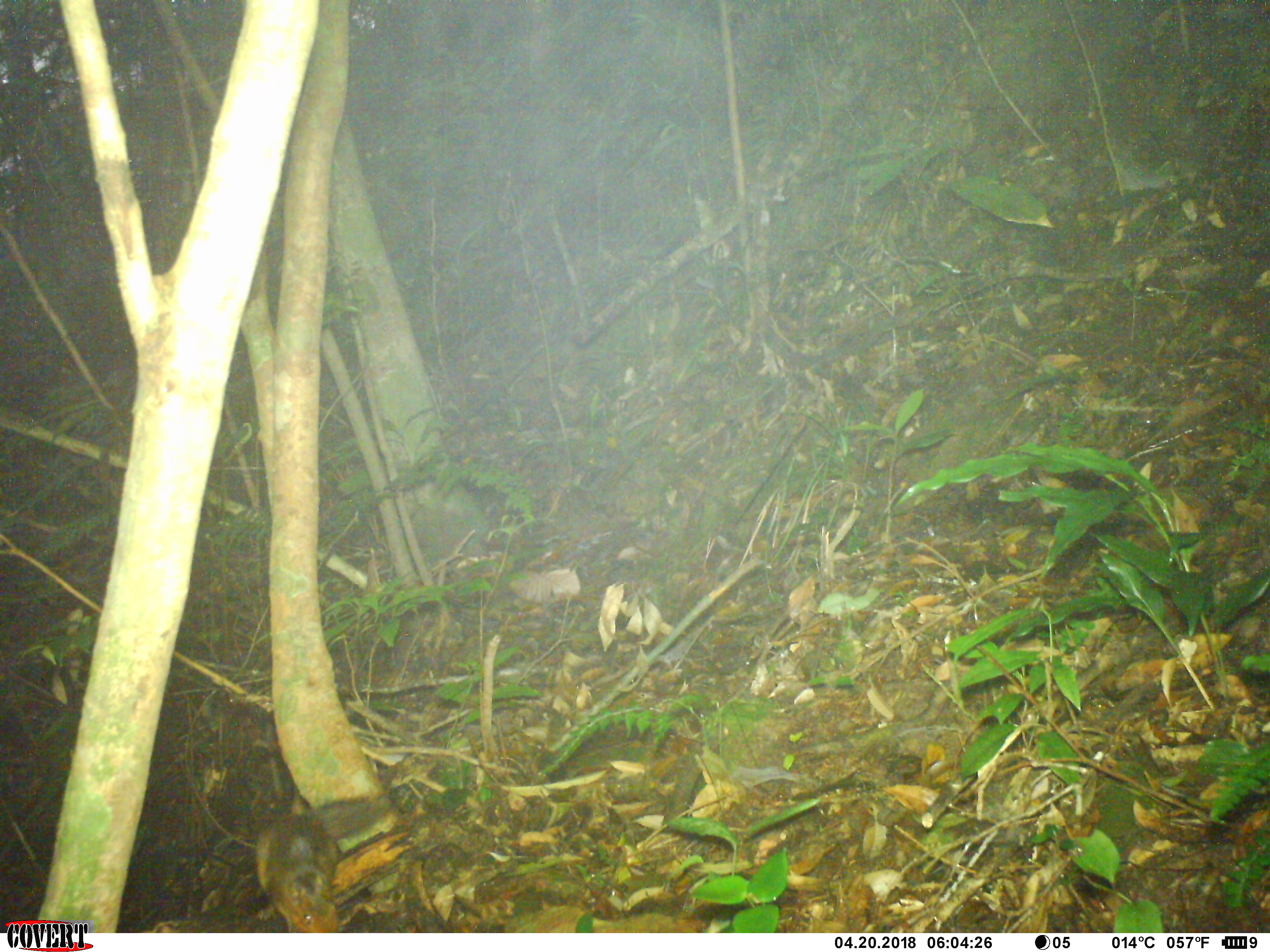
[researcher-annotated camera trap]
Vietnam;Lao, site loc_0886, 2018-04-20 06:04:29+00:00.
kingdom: Animalia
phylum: Chordata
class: Mammalia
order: Rodentia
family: Sciuridae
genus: Dremomys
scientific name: Dremomys rufigenis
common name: red-cheeked squirrel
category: red cheeked squirrel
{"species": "red cheeked squirrel (red-cheeked squirrel) (Dremomys rufigenis)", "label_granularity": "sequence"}